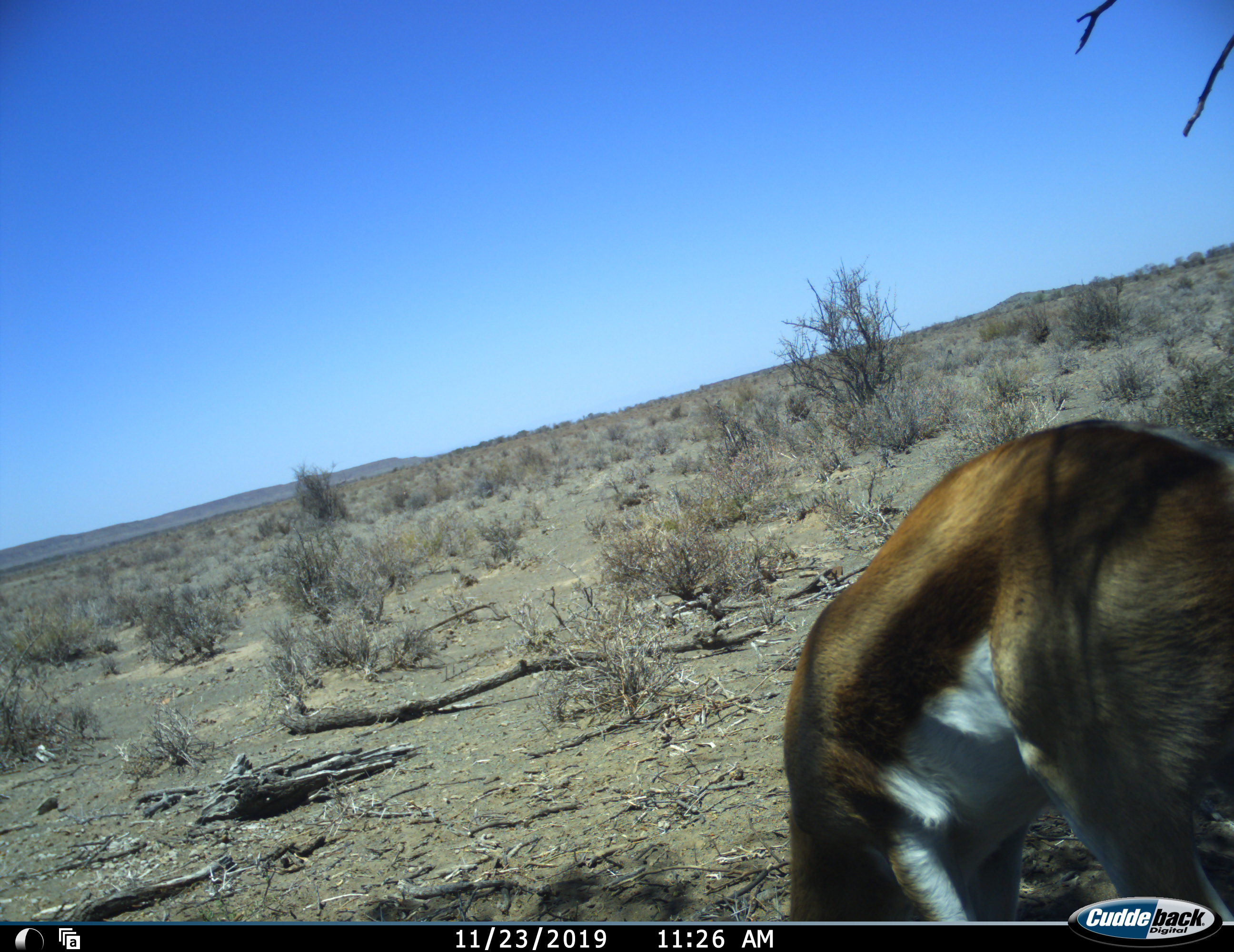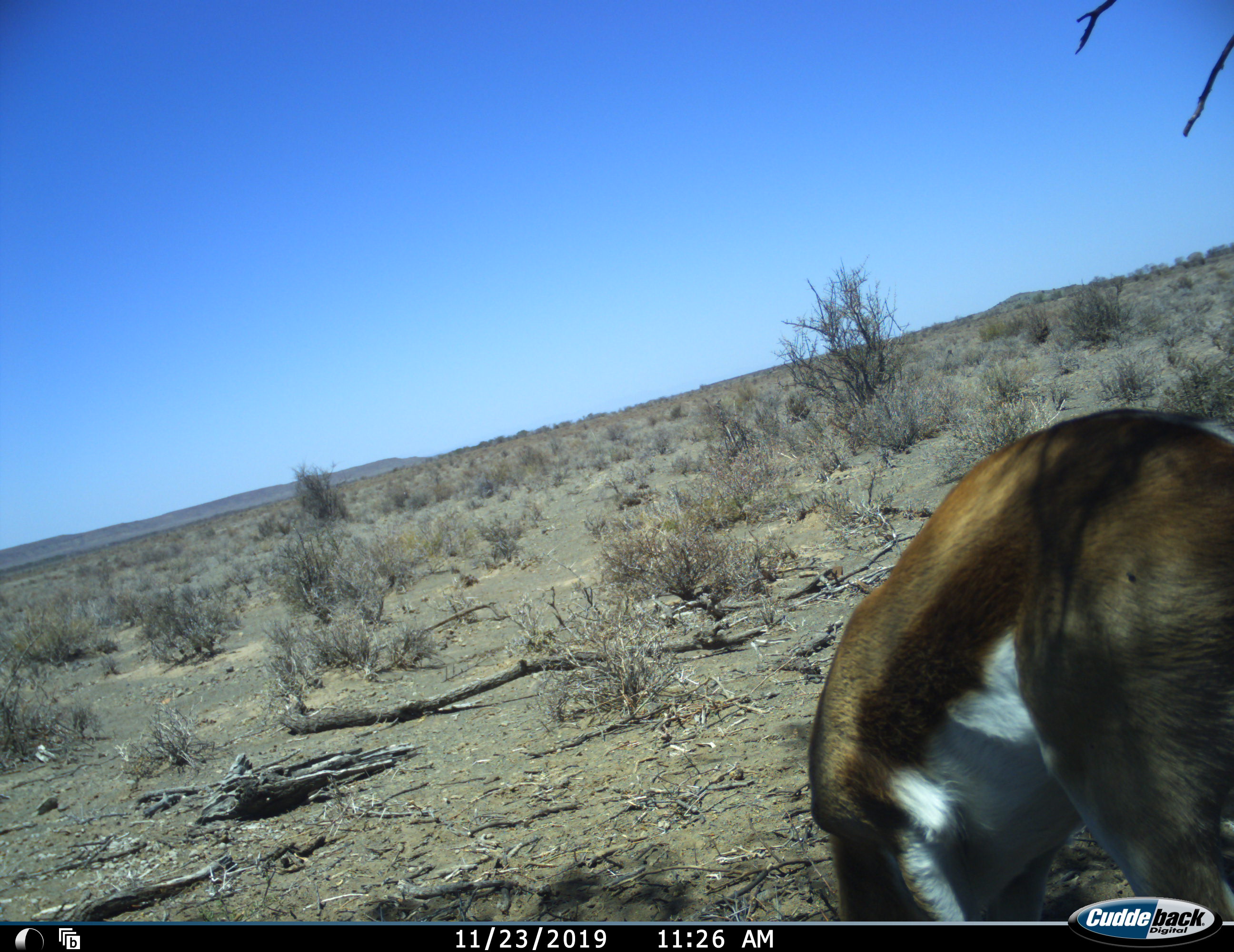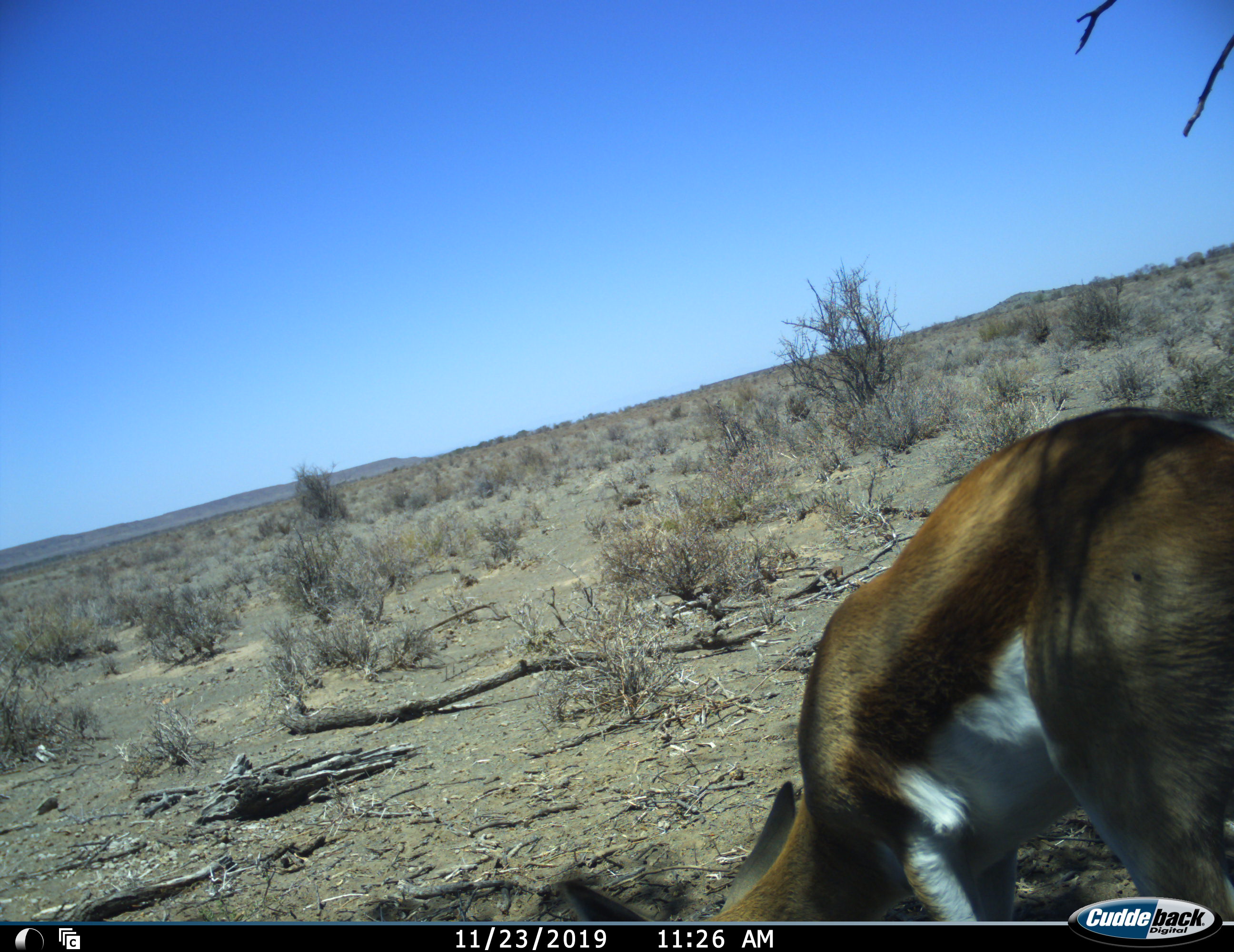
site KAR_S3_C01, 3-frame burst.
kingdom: Animalia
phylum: Chordata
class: Mammalia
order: Artiodactyla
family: Bovidae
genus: Antidorcas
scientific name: Antidorcas marsupialis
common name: springbok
Springbok (Antidorcas marsupialis), count 1. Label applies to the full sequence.